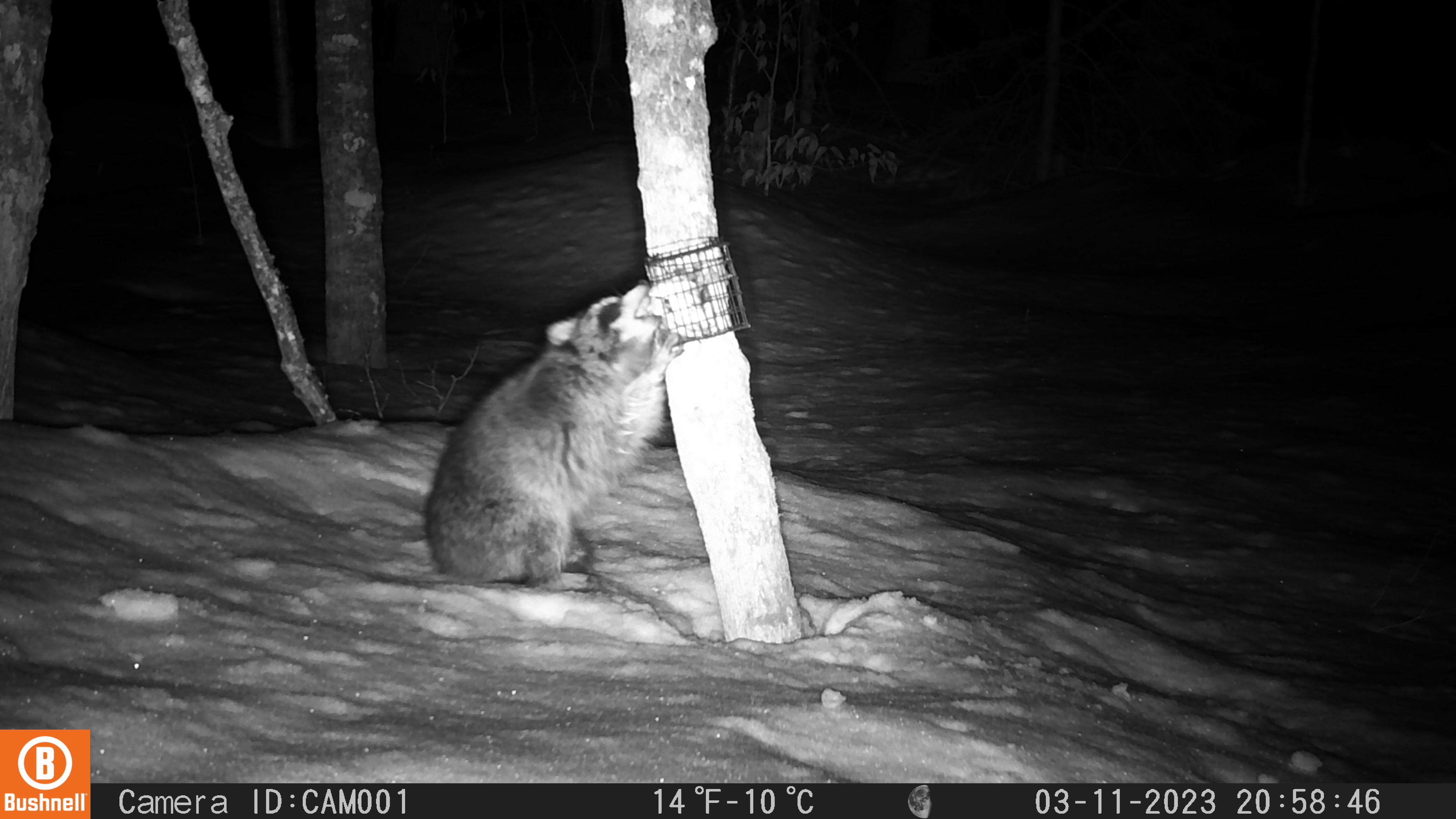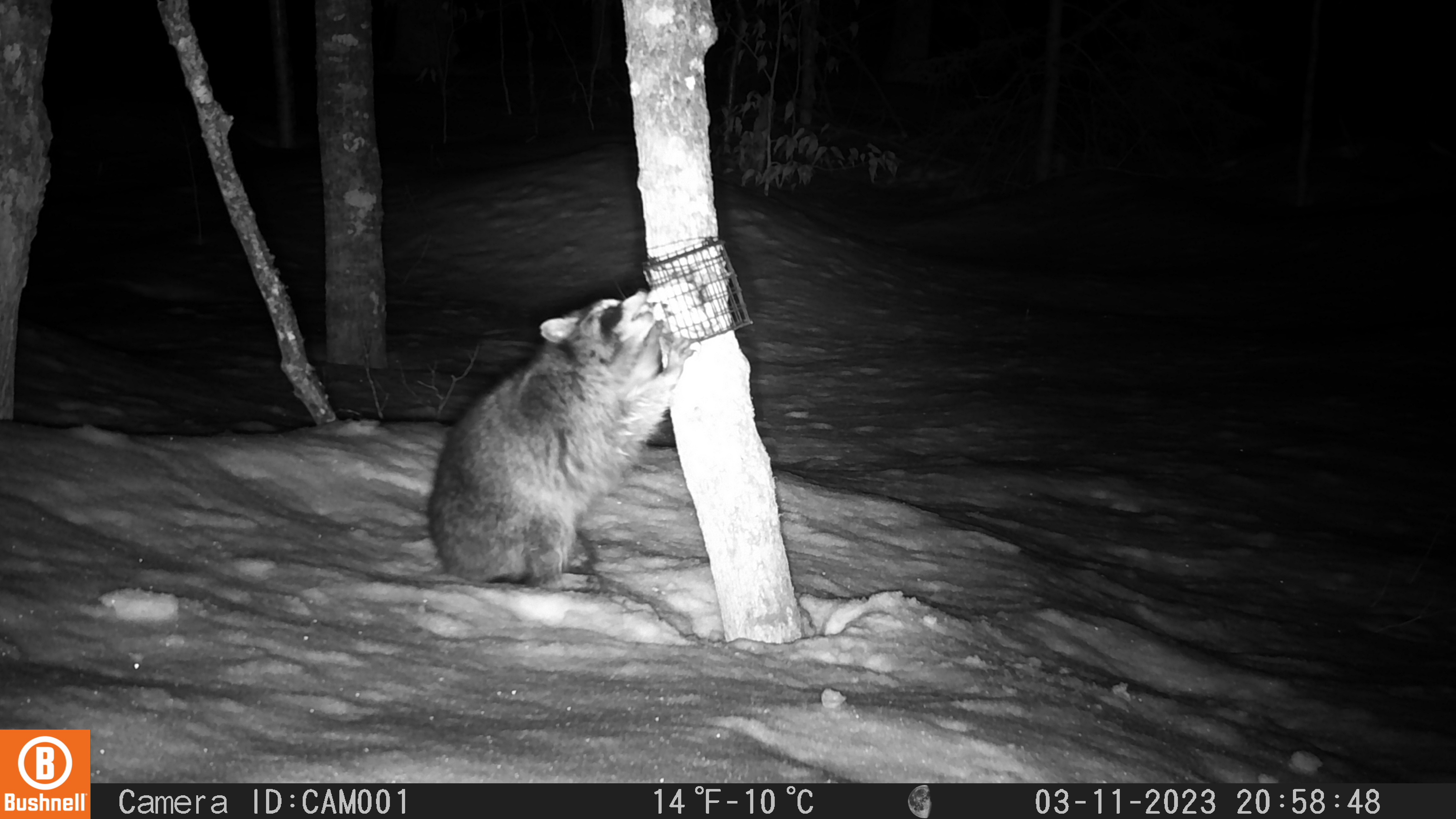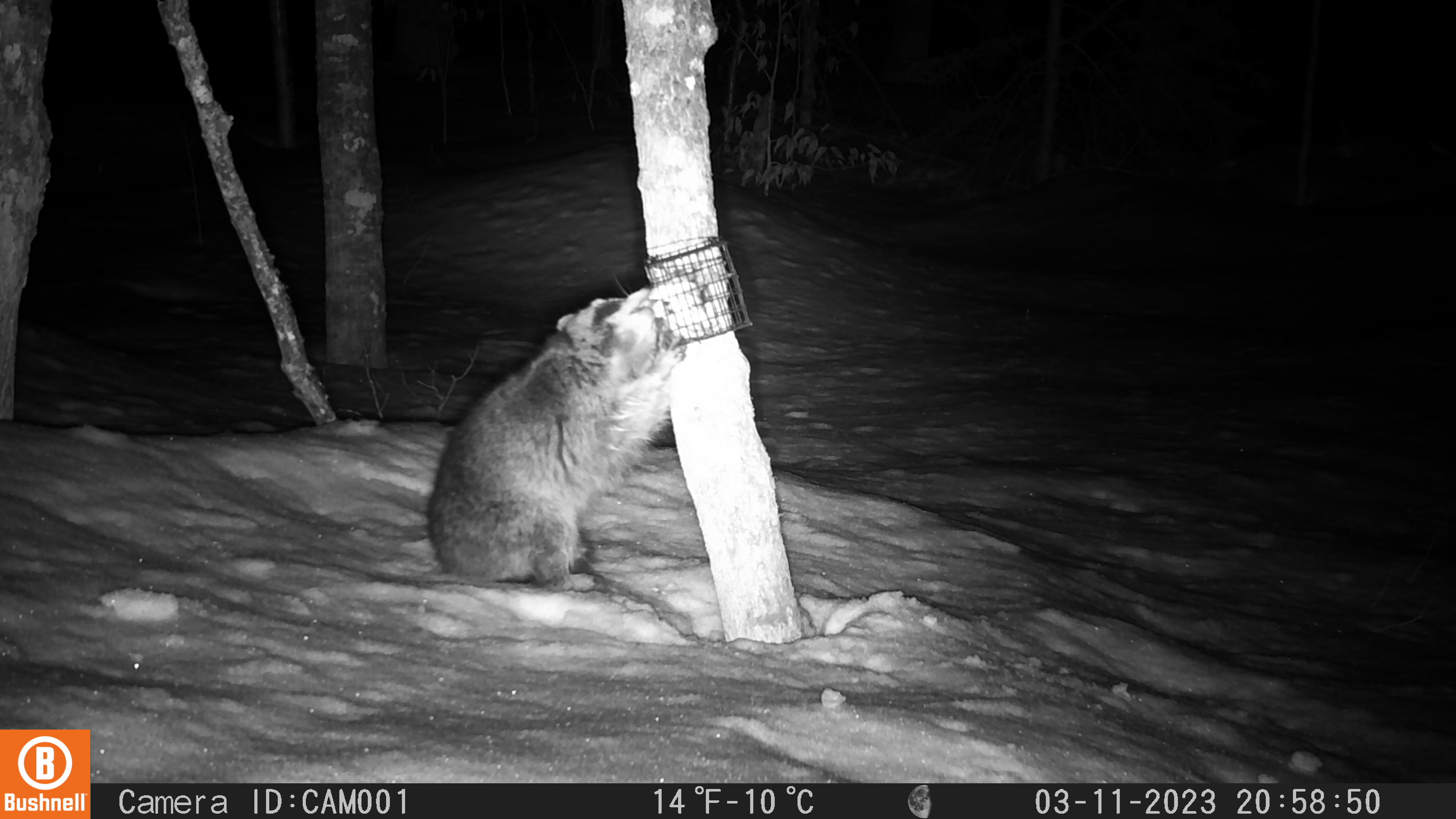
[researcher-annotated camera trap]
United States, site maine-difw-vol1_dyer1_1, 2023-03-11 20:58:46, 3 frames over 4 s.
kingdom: Animalia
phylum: Chordata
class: Mammalia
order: Carnivora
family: Procyonidae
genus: Procyon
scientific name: Procyon lotor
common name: raccoon